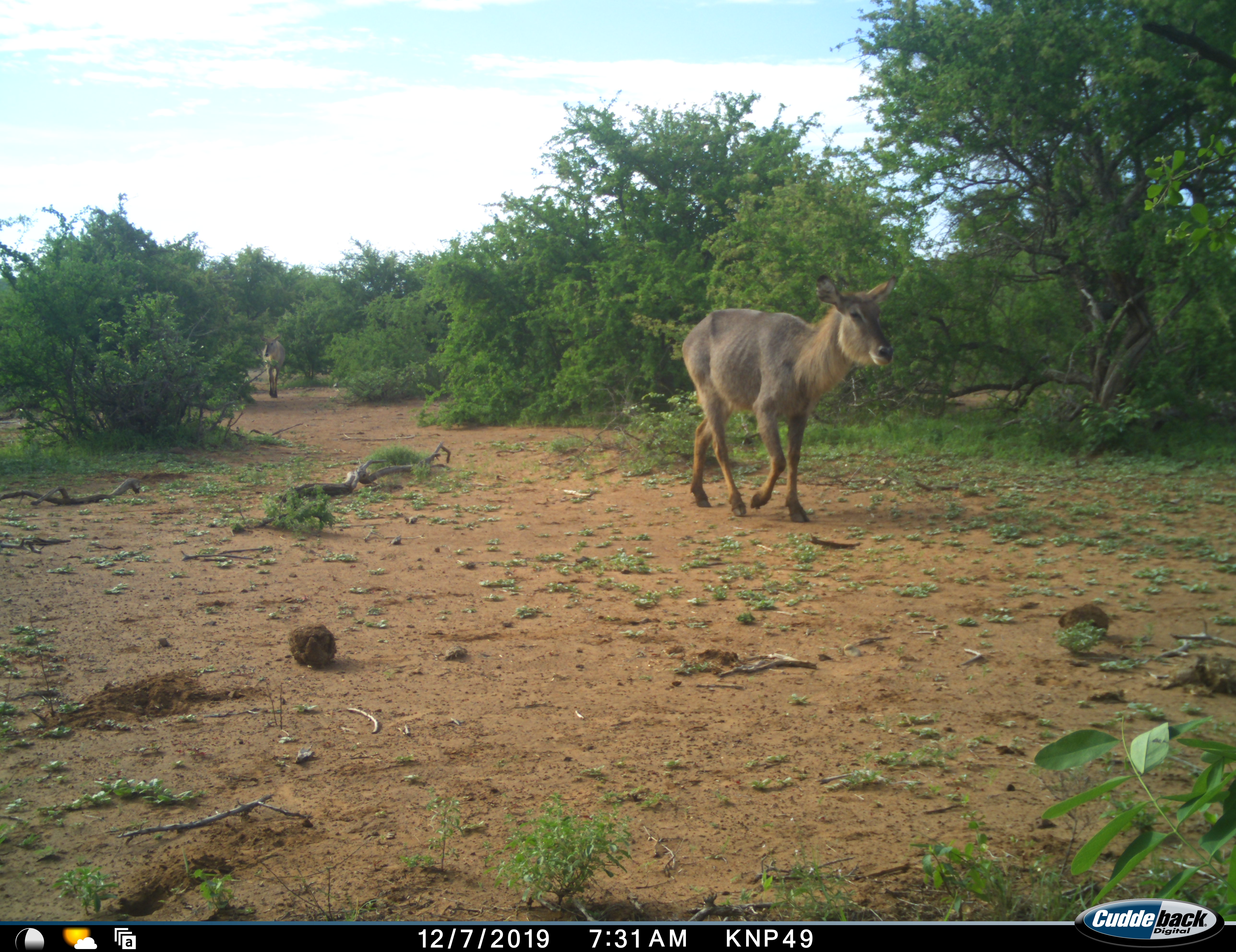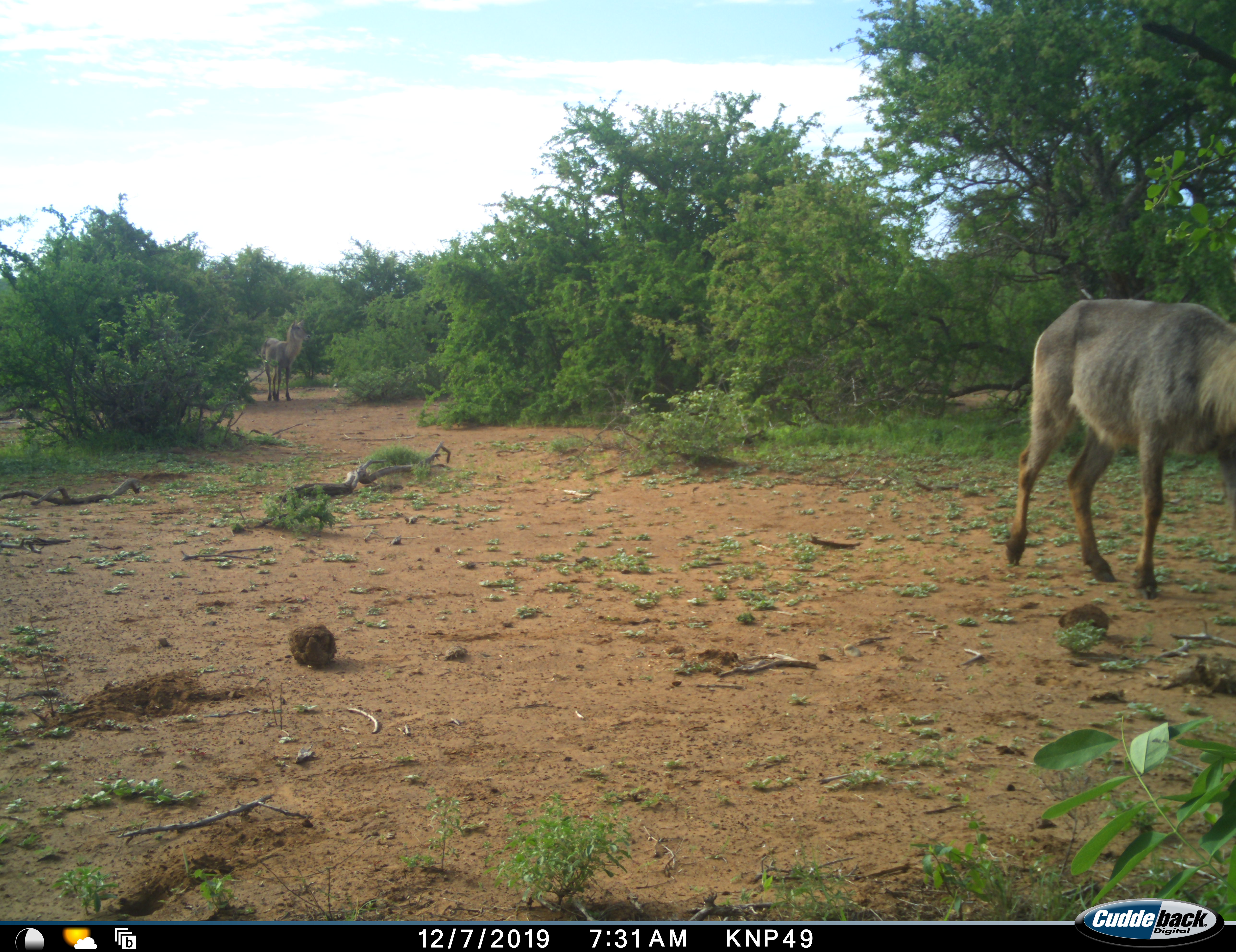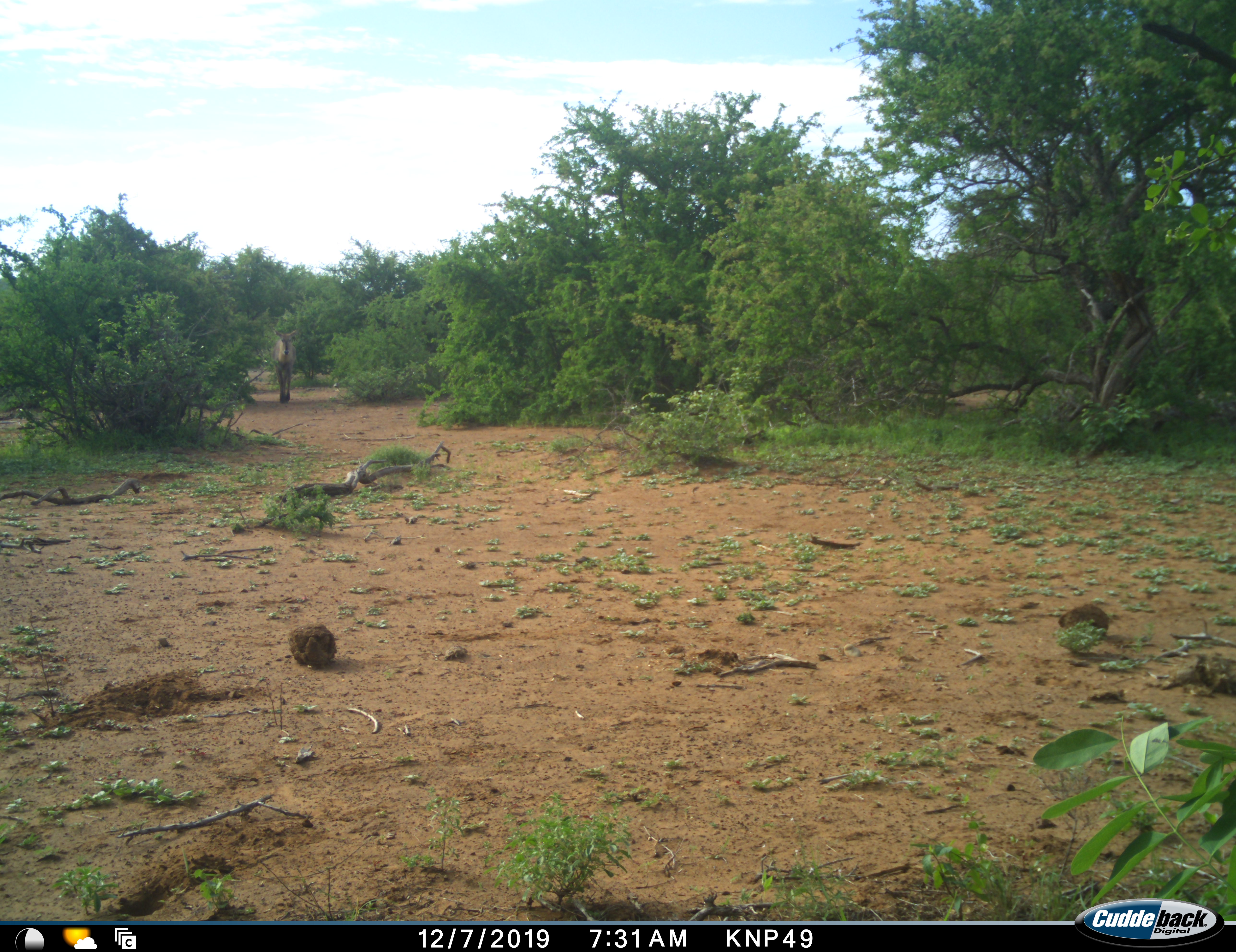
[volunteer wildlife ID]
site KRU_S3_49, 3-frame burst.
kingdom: Animalia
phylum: Chordata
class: Mammalia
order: Artiodactyla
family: Bovidae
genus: Kobus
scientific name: Kobus ellipsiprymnus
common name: waterbuck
Waterbuck (Kobus ellipsiprymnus), count 2. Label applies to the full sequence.